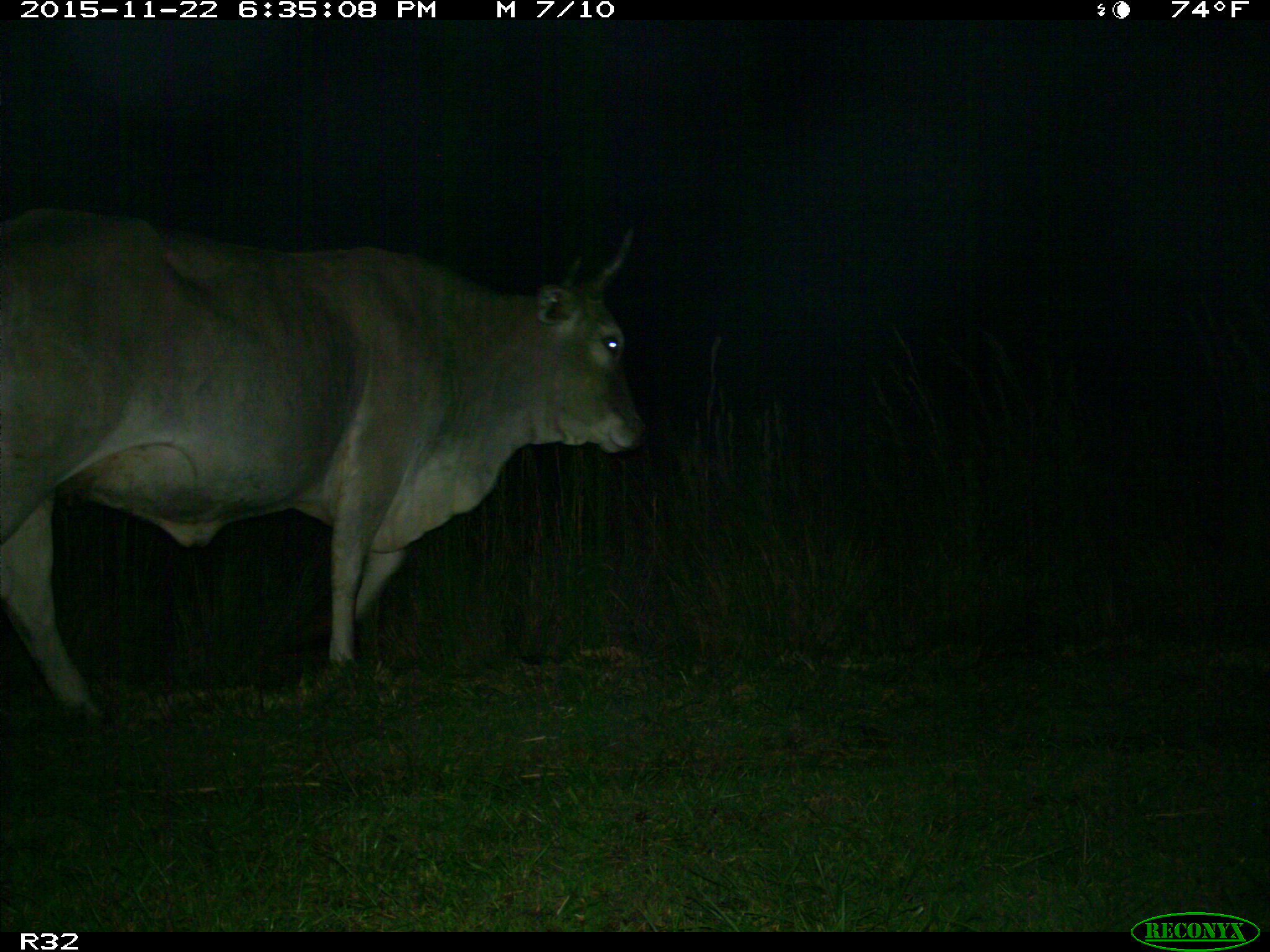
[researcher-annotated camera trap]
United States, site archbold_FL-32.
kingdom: Animalia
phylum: Chordata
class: Mammalia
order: Artiodactyla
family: Bovidae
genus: Bos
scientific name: Bos taurus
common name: domestic cow